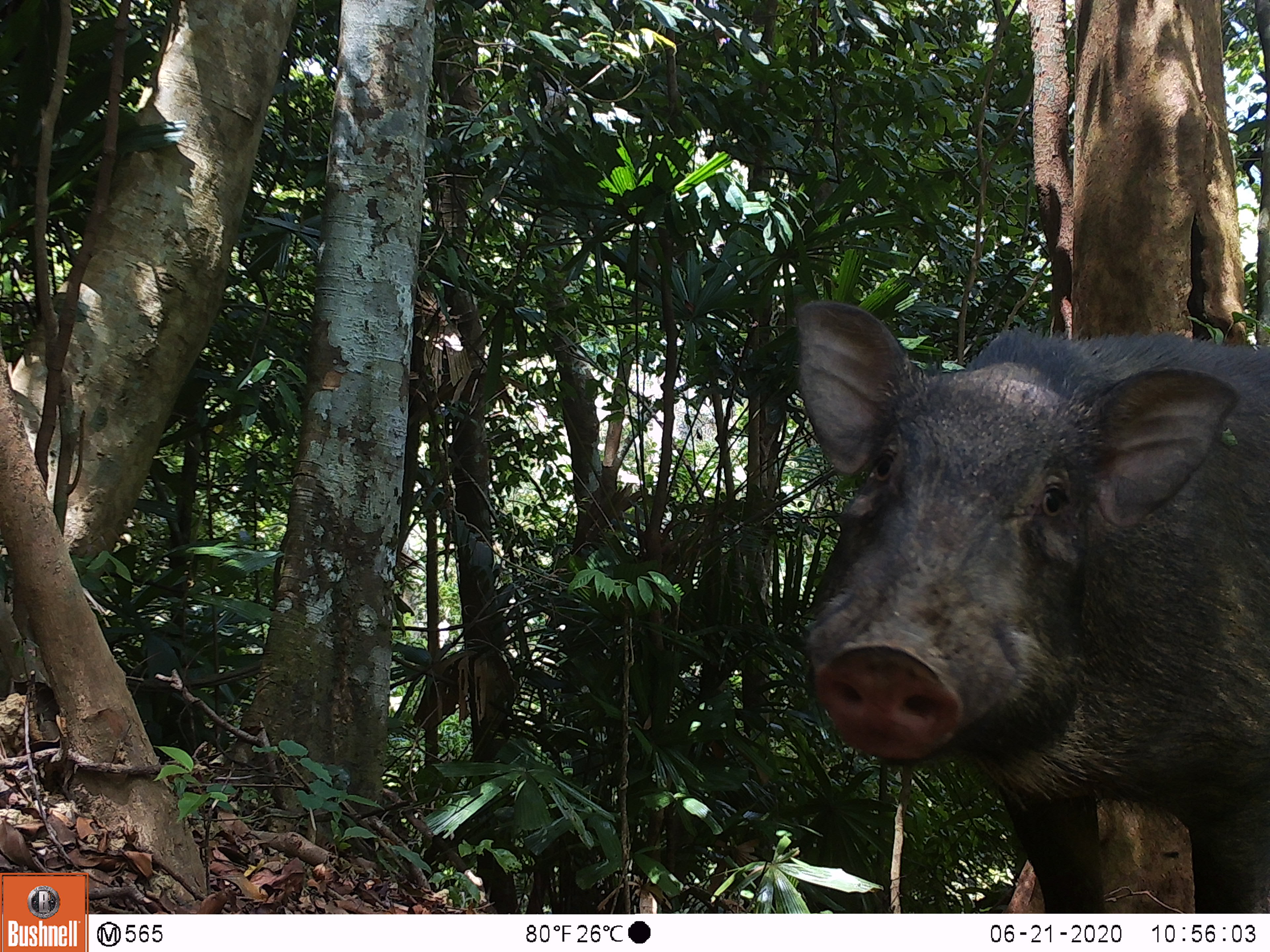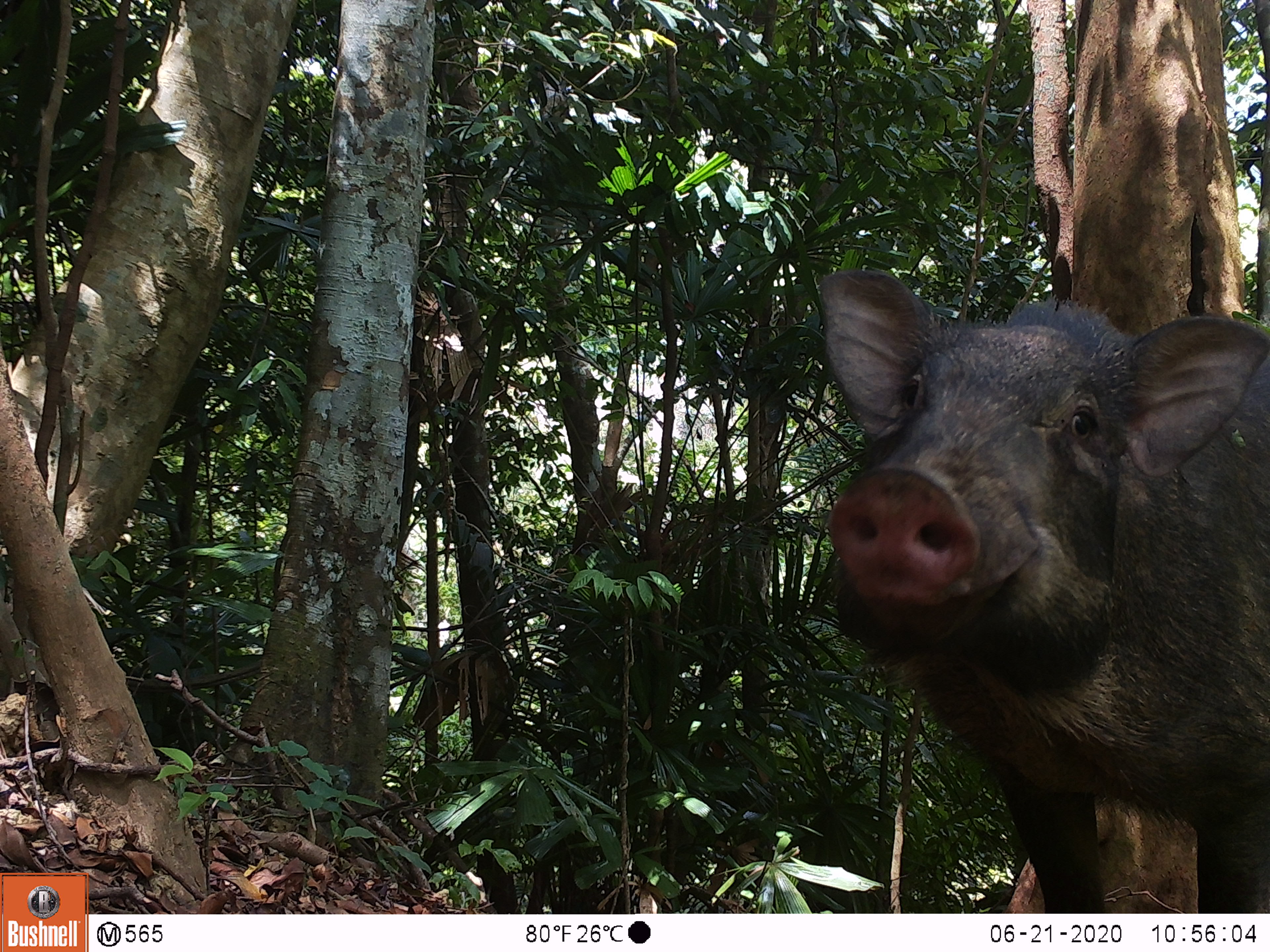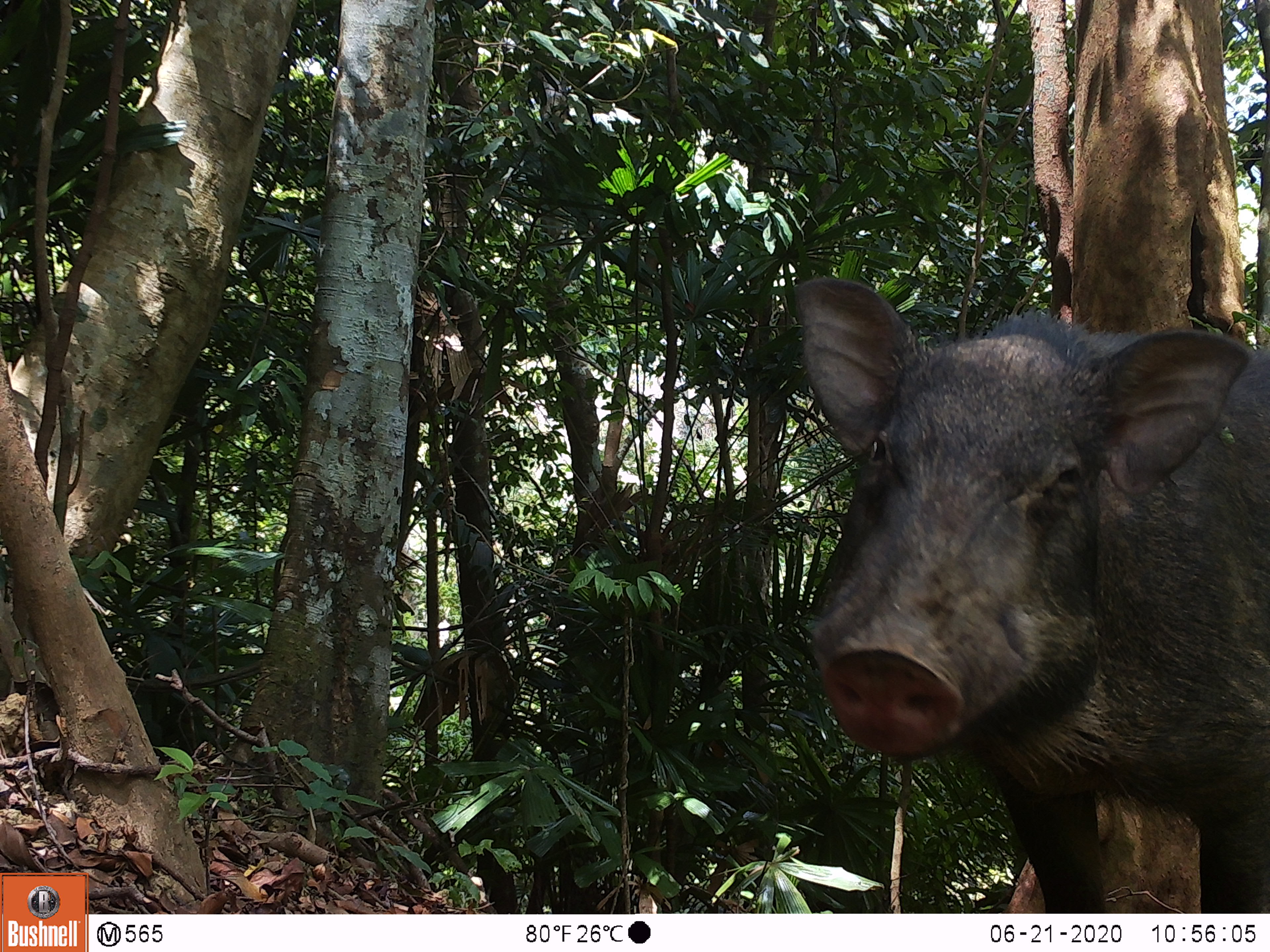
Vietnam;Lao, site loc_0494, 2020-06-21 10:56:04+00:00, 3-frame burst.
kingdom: Animalia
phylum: Chordata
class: Mammalia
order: Artiodactyla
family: Suidae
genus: Sus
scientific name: Sus scrofa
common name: eurasian wild pig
Eurasian wild pig (Sus scrofa). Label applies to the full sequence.